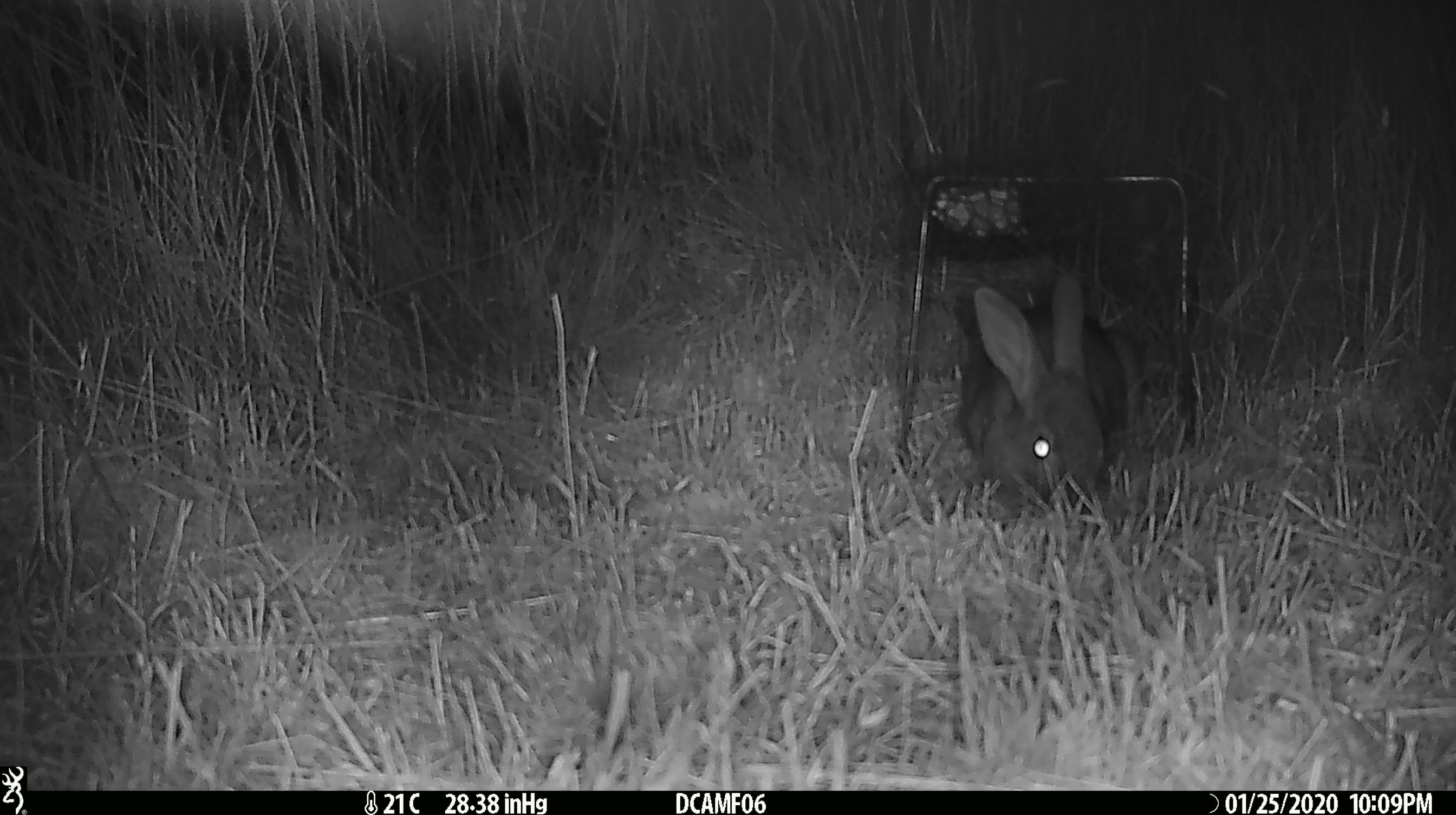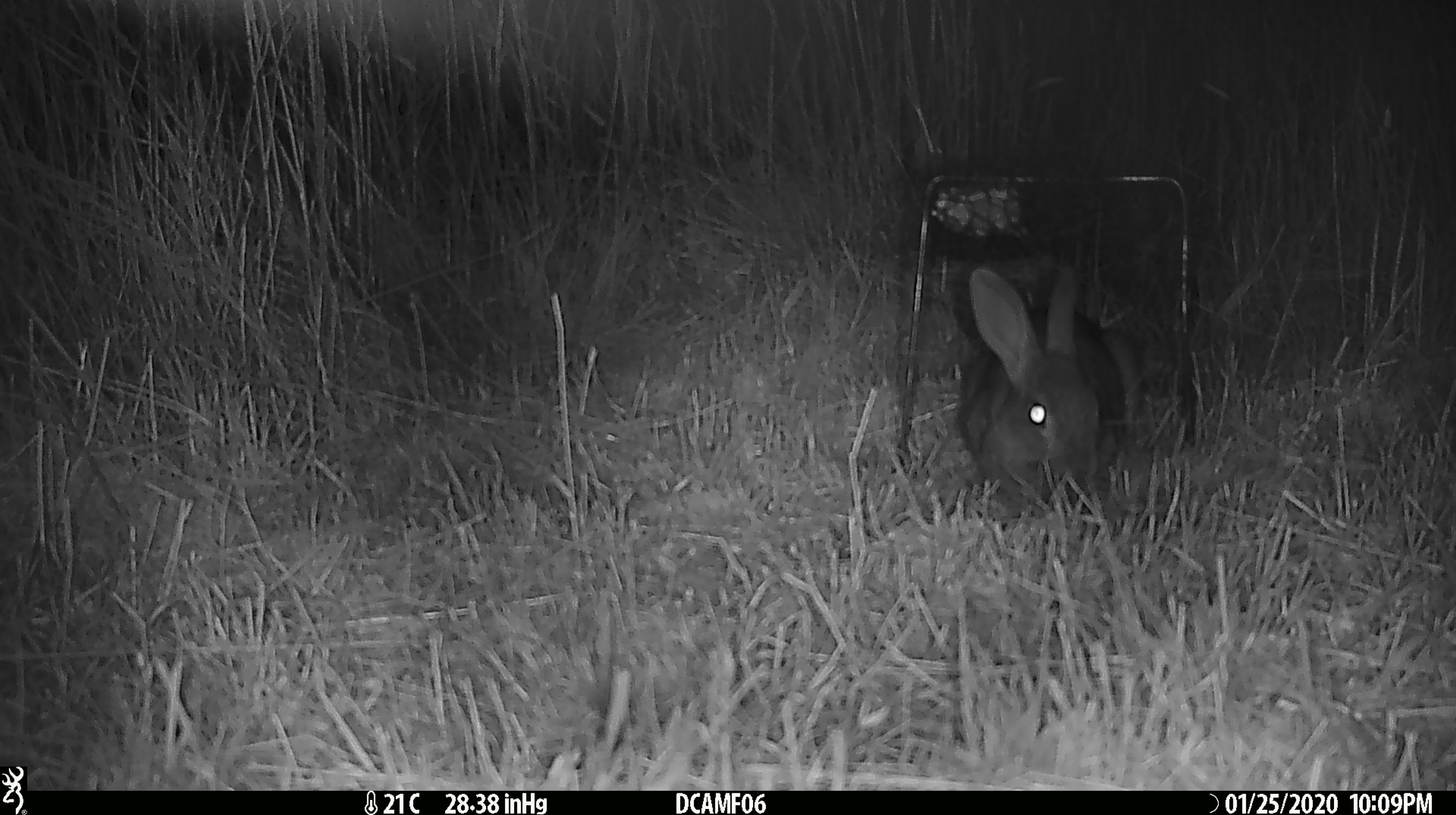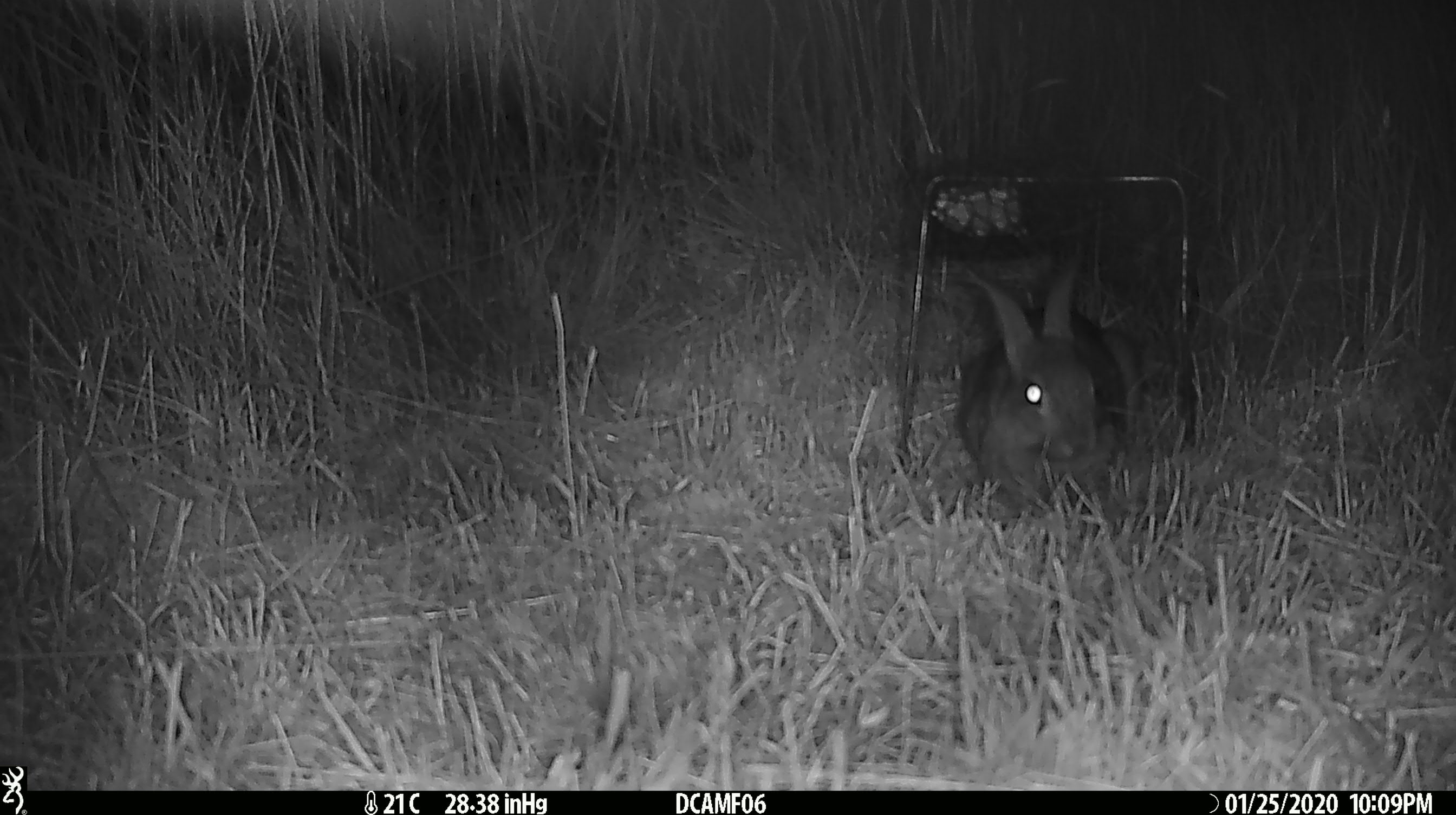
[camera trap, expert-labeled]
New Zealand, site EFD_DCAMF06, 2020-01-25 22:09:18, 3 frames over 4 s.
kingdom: Animalia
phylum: Chordata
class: Mammalia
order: Lagomorpha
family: Leporidae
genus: Oryctolagus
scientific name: Oryctolagus cuniculus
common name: european rabbit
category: rabbit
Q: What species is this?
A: Rabbit (european rabbit) (Oryctolagus cuniculus).